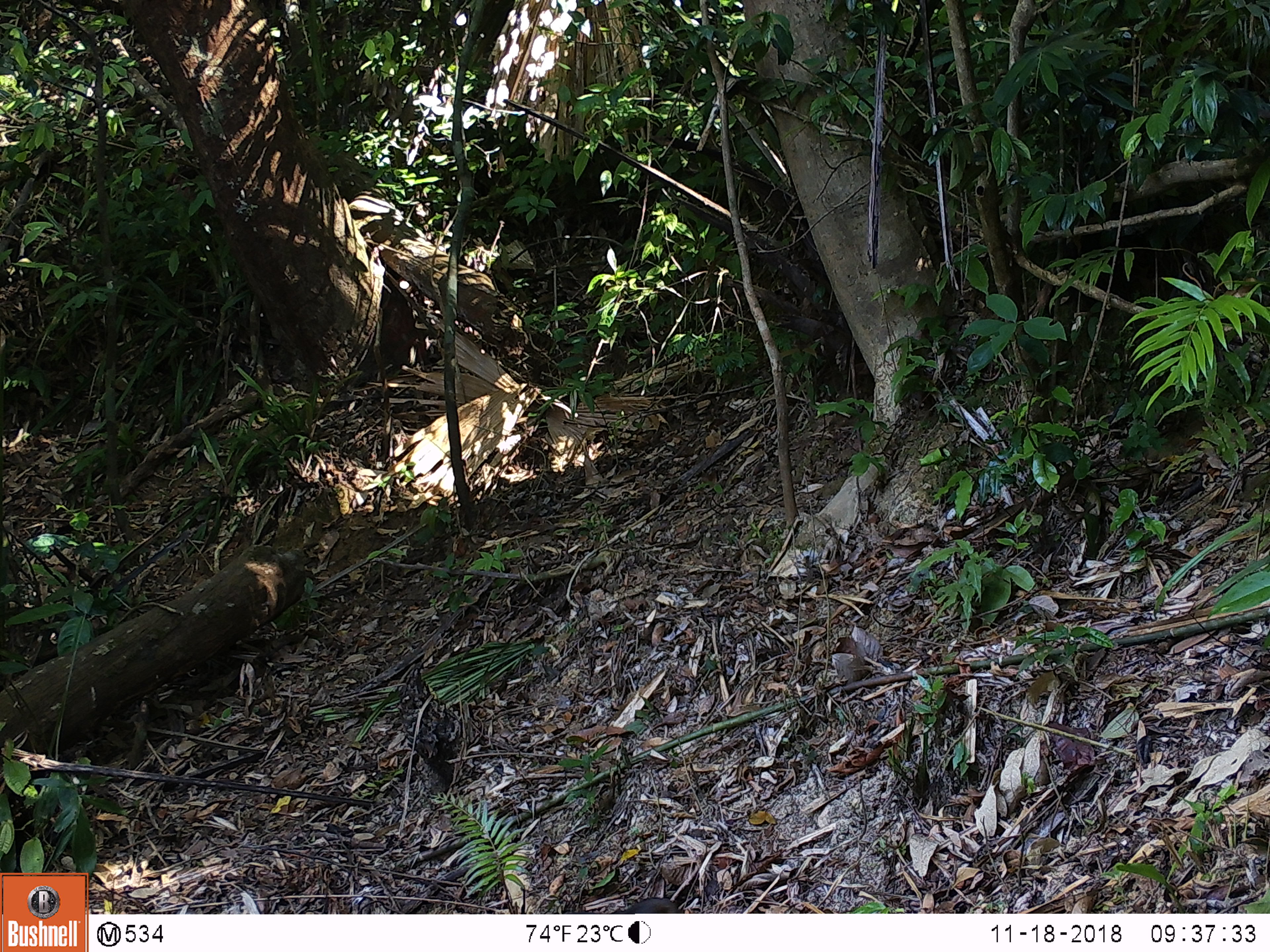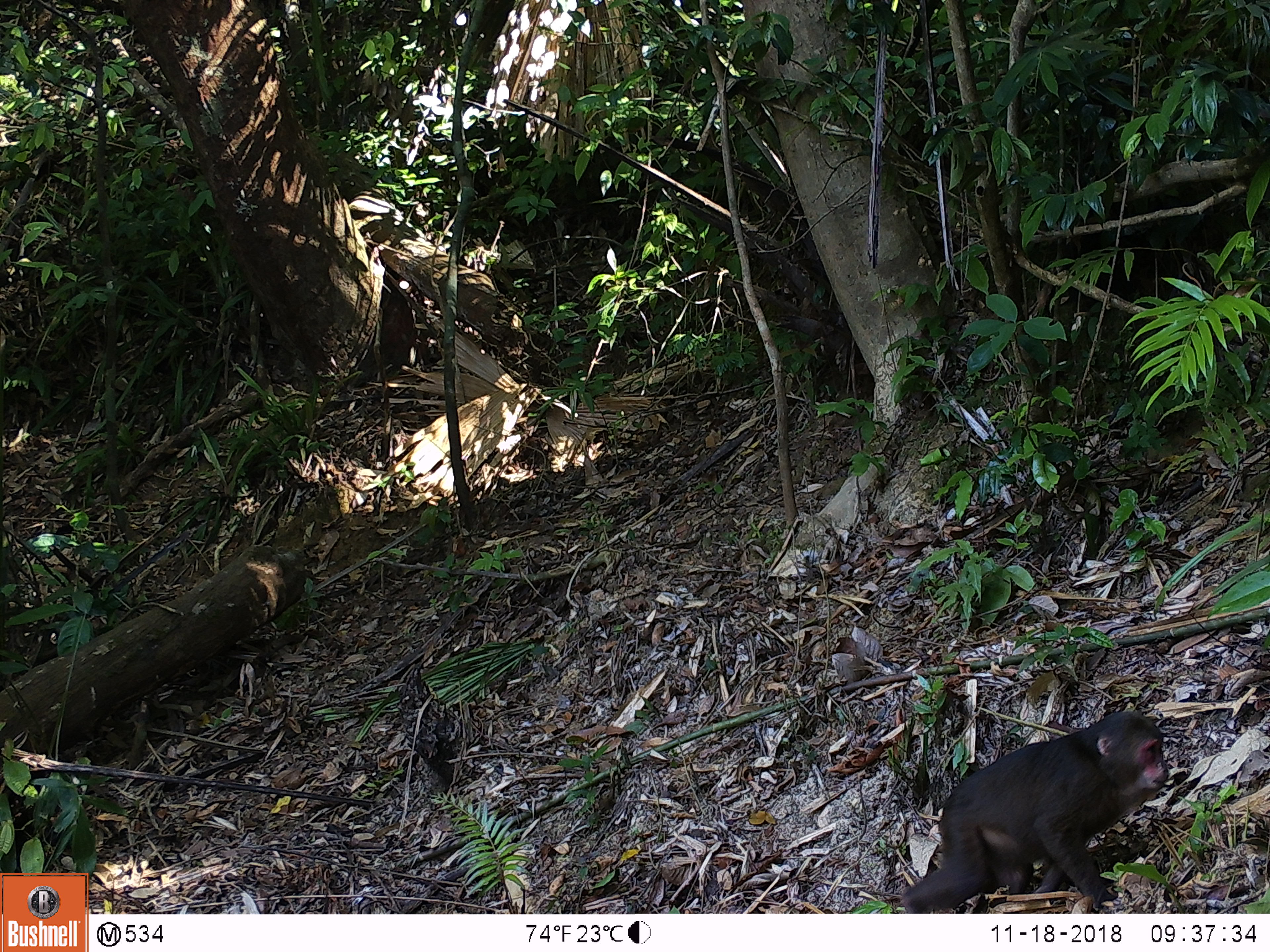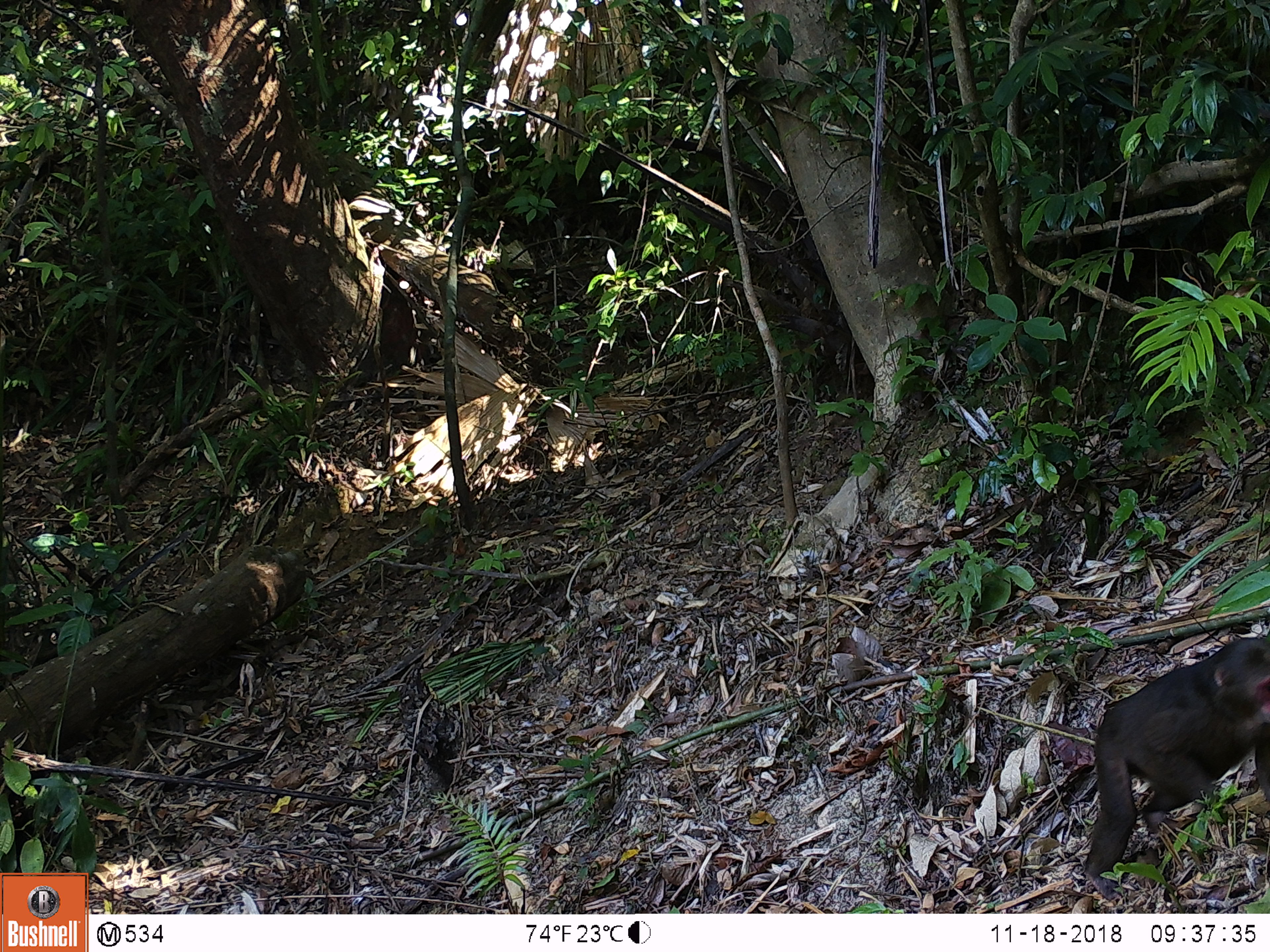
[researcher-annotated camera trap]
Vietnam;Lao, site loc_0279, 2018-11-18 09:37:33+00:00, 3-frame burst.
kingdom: Animalia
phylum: Chordata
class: Mammalia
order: Primates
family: Cercopithecidae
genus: Macaca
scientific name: Macaca arctoides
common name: stump-tailed macaque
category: stump tailed macaque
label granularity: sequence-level